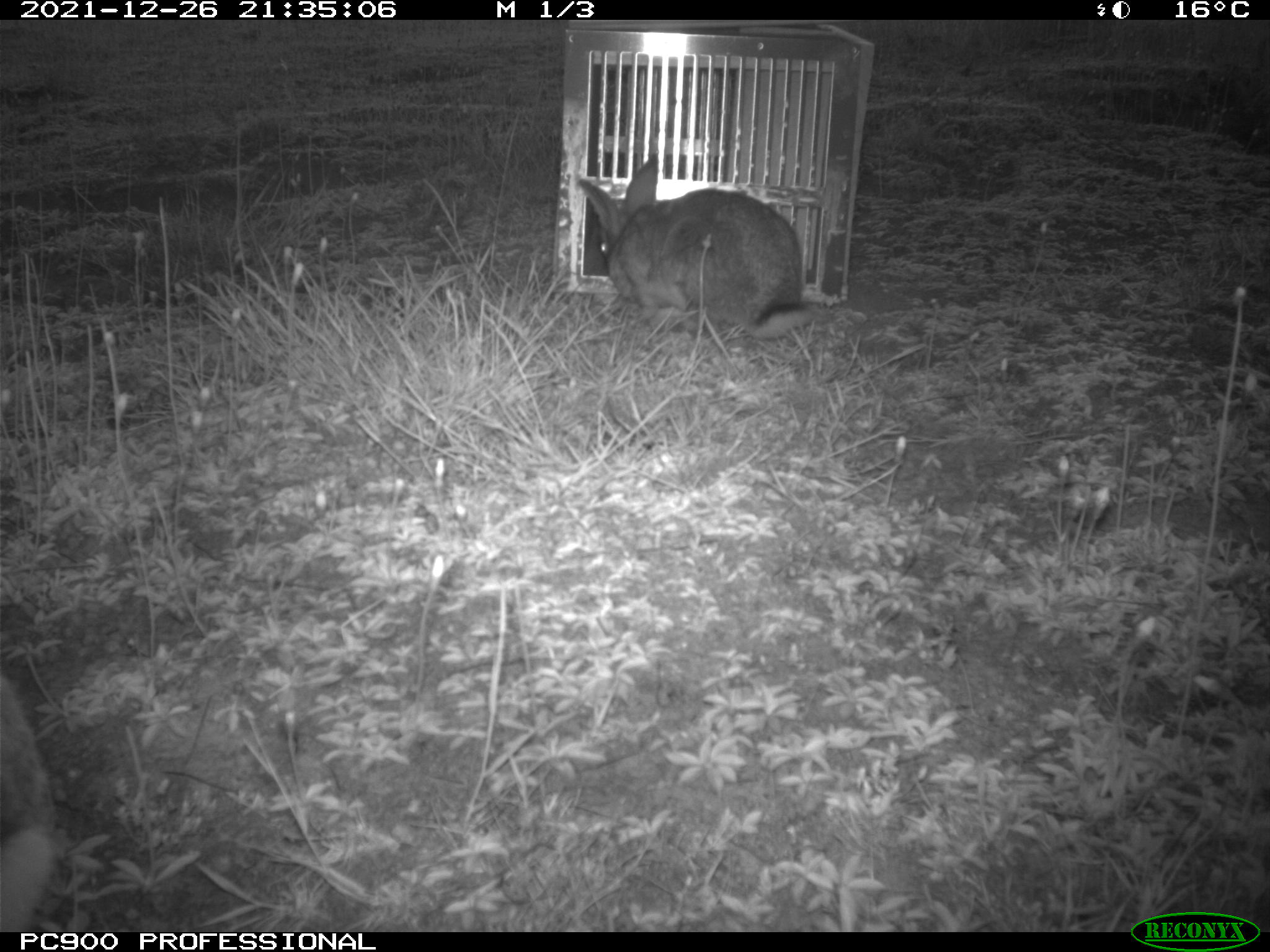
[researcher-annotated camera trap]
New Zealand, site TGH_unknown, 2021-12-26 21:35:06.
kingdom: Animalia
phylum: Chordata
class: Mammalia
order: Lagomorpha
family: Leporidae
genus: Oryctolagus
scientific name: Oryctolagus cuniculus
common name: european rabbit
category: rabbit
Rabbit (european rabbit) (Oryctolagus cuniculus).